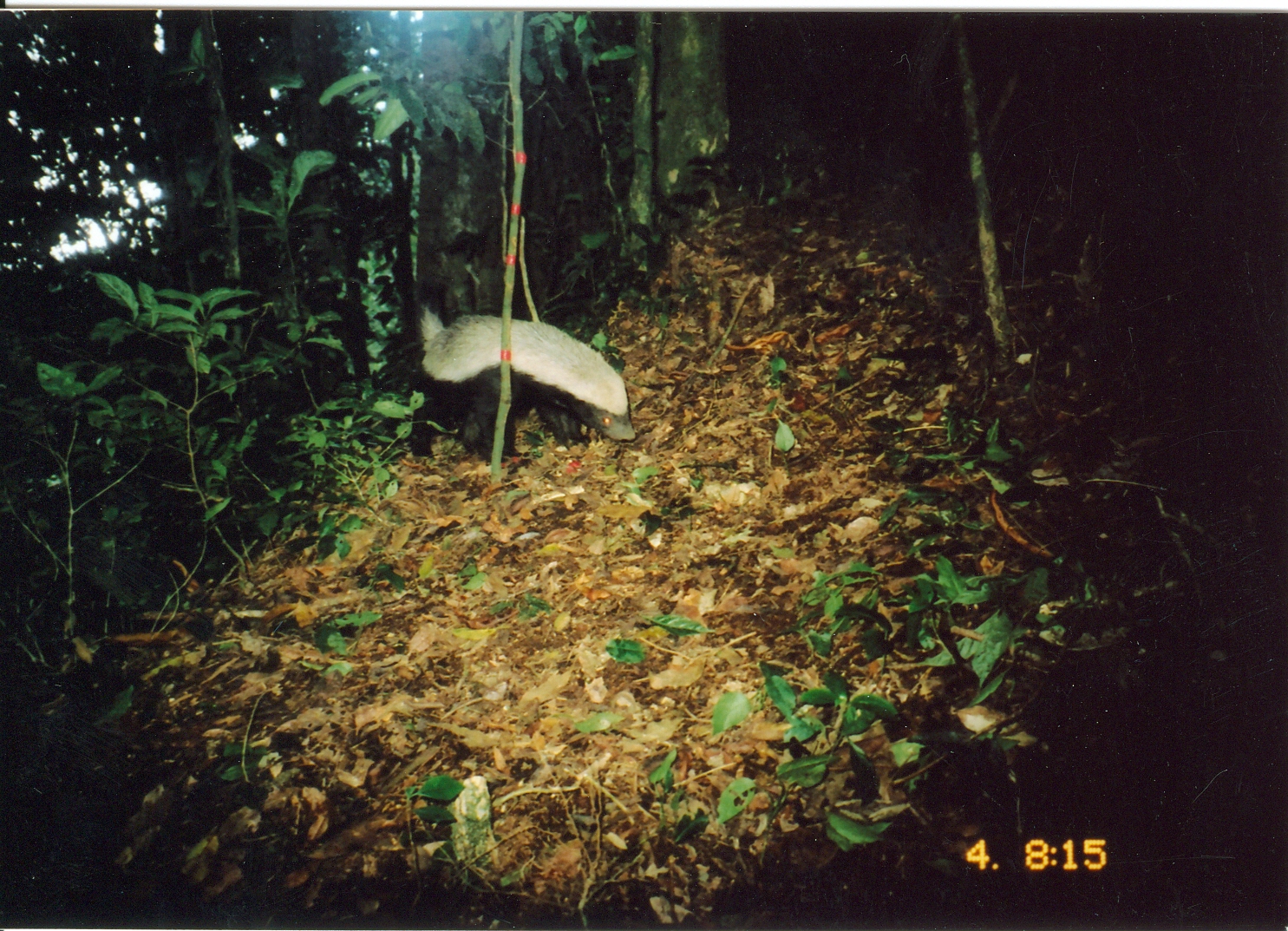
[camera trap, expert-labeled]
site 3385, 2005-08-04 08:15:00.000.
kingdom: Animalia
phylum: Chordata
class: Mammalia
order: Carnivora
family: Mustelidae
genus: Mellivora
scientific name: Mellivora capensis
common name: honey badger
Mellivora capensis (honey badger), count 1.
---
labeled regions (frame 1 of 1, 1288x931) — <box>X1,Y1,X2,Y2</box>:
mellivora capensis: <box>410,303,637,461</box>